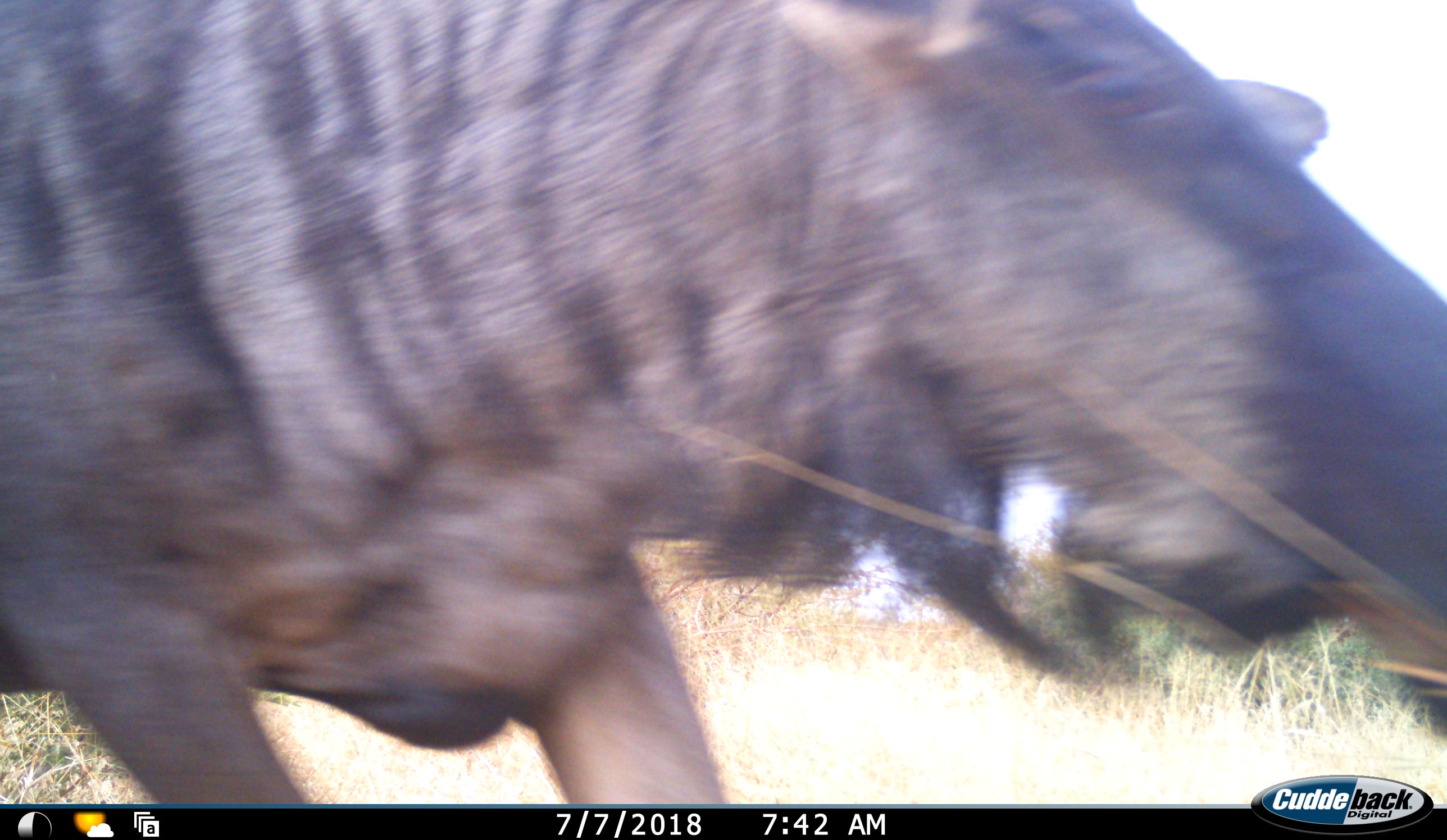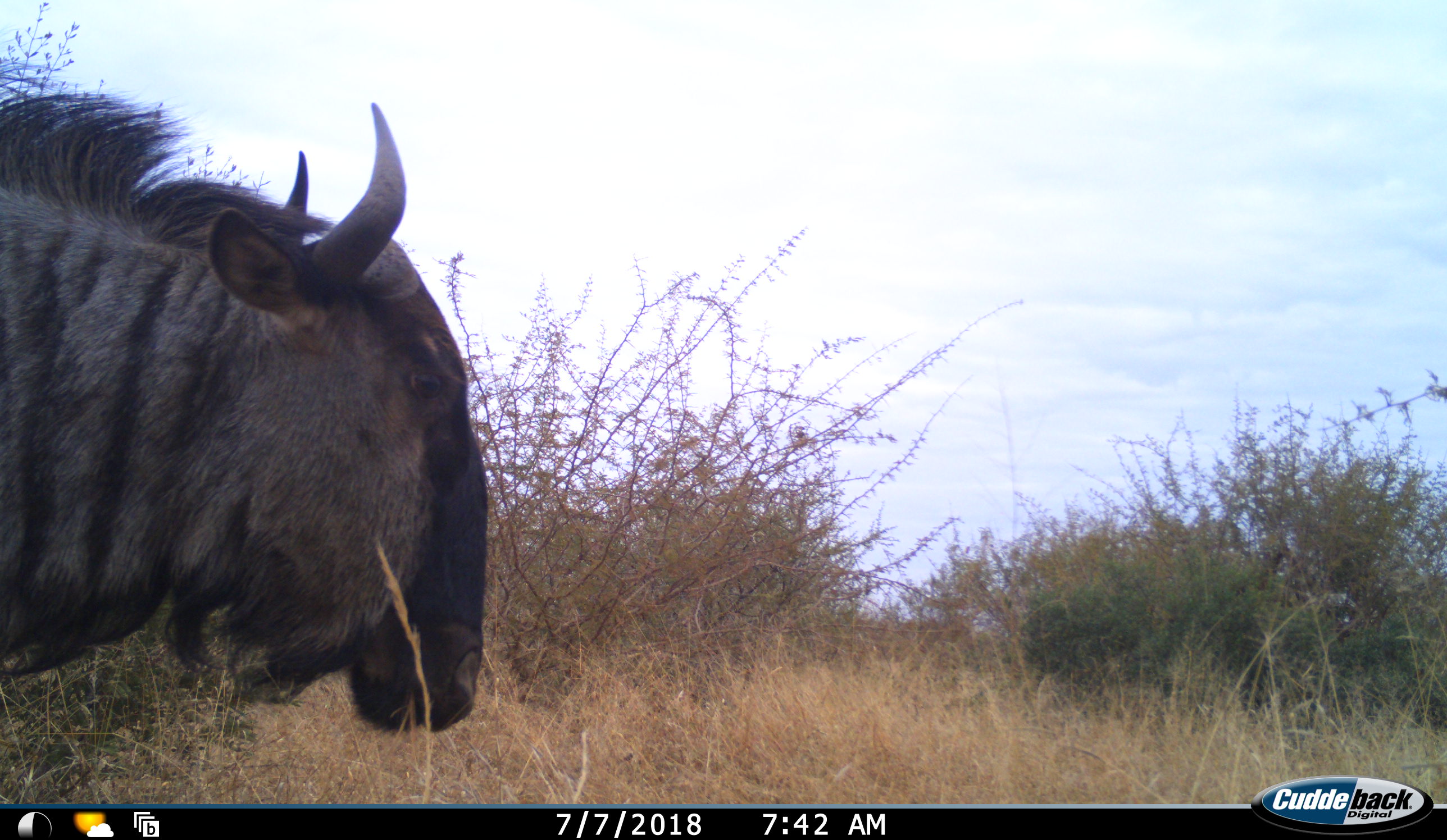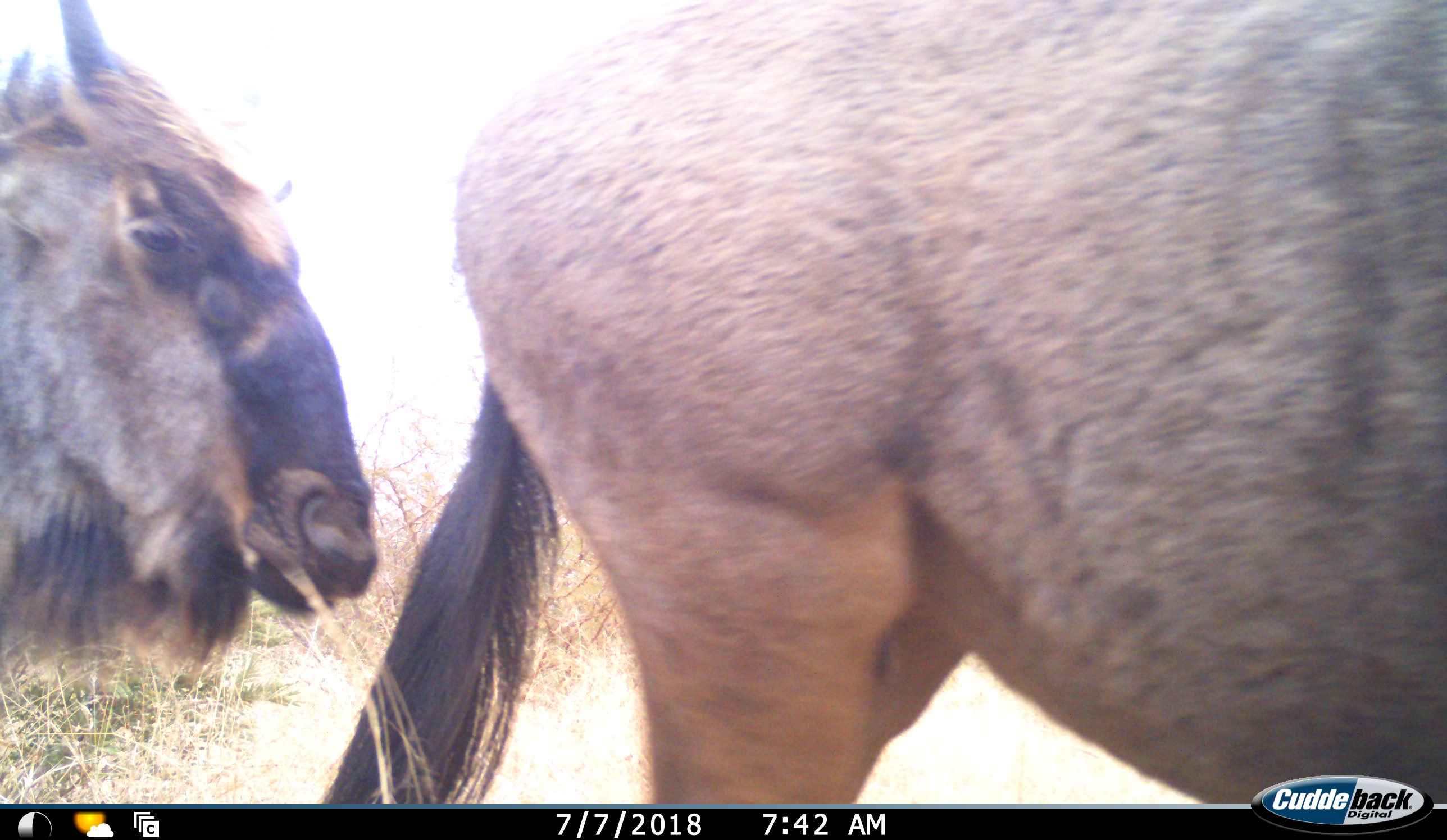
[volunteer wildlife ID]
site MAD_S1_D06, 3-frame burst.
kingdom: Animalia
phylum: Chordata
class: Mammalia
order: Artiodactyla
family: Bovidae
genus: Connochaetes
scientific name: Connochaetes taurinus taurinus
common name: blue wildebeest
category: wildebeestblue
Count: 2.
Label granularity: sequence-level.